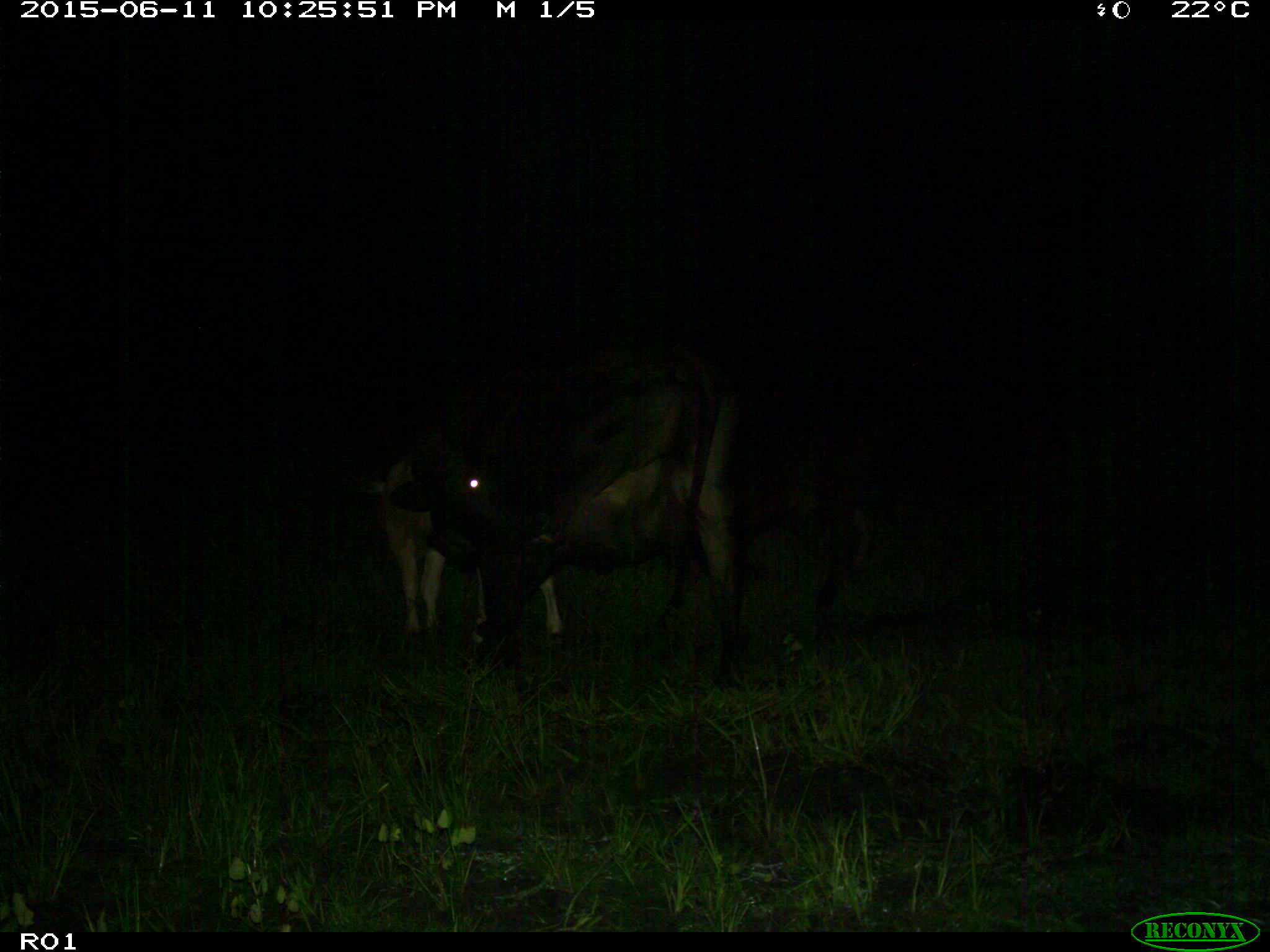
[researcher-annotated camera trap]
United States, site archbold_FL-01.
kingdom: Animalia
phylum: Chordata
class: Mammalia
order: Artiodactyla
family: Bovidae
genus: Bos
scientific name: Bos taurus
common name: domestic cow